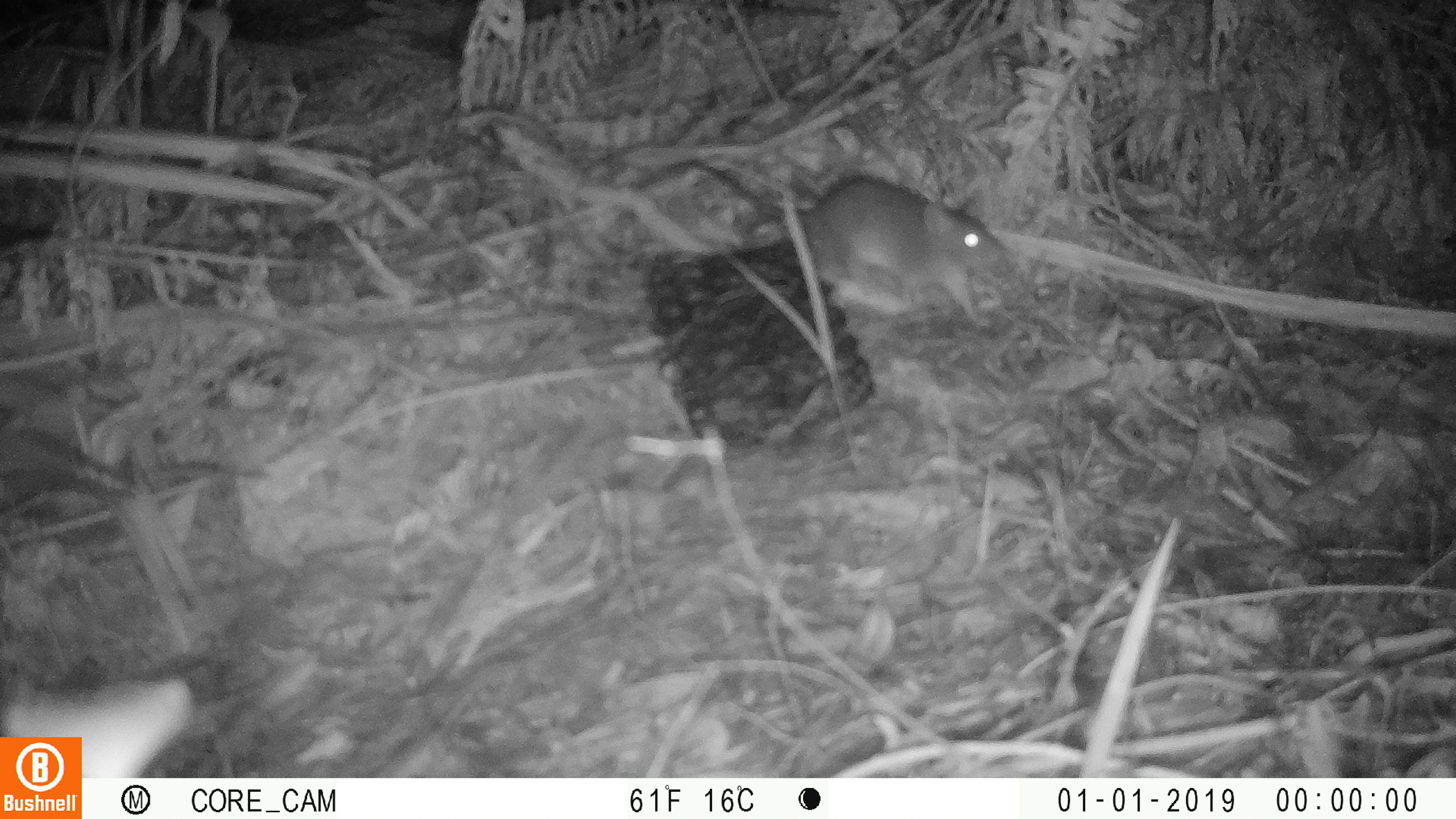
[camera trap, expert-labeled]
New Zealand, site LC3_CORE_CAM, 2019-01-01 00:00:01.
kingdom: Animalia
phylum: Chordata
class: Mammalia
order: Rodentia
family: Muridae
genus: Rattus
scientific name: Rattus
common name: rat